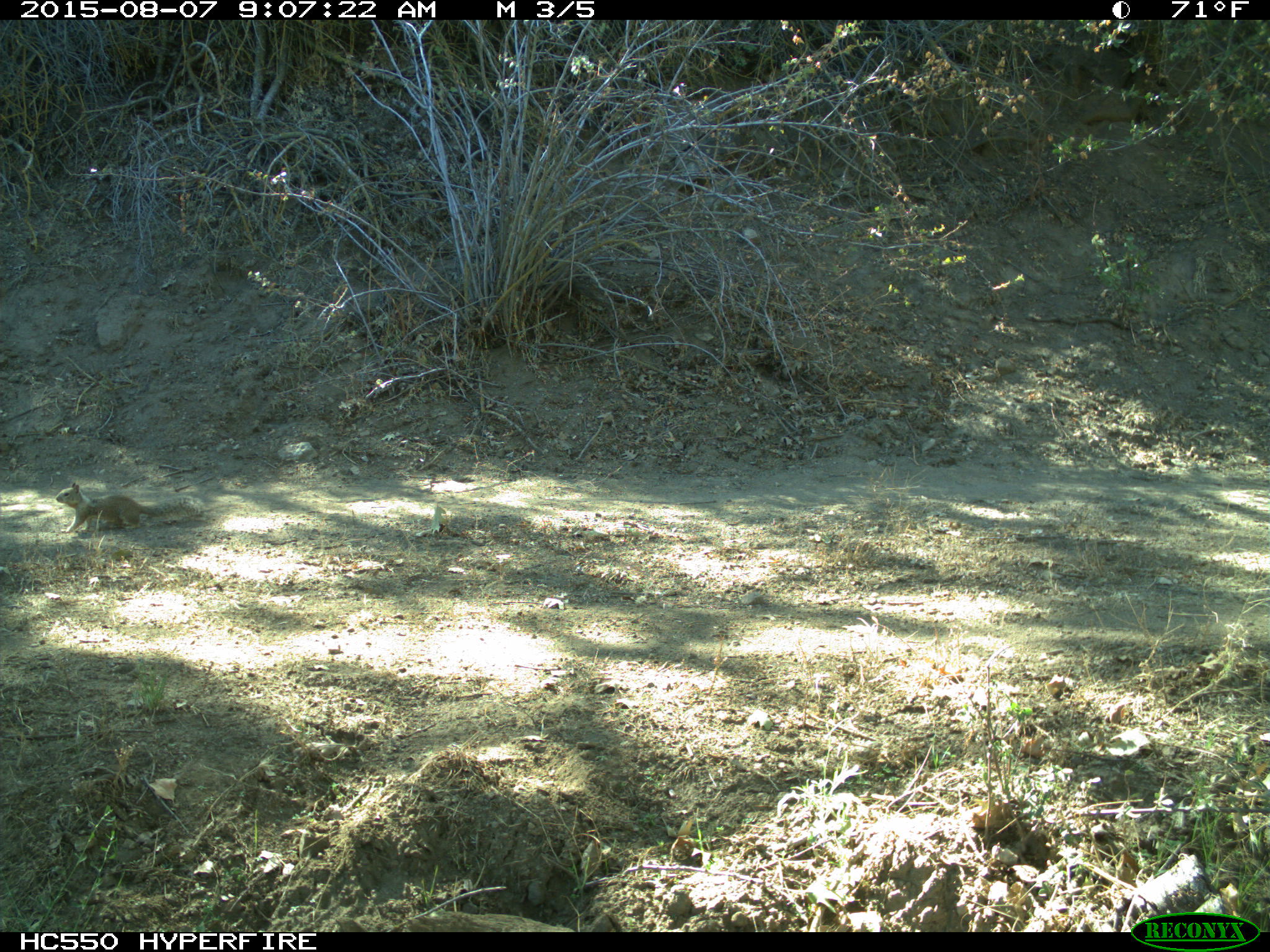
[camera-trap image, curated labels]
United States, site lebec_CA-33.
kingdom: Animalia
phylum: Chordata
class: Mammalia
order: Rodentia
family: Sciuridae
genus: Otospermophilus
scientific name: Otospermophilus beecheyi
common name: california ground squirrel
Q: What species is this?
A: Otospermophilus beecheyi (california ground squirrel).